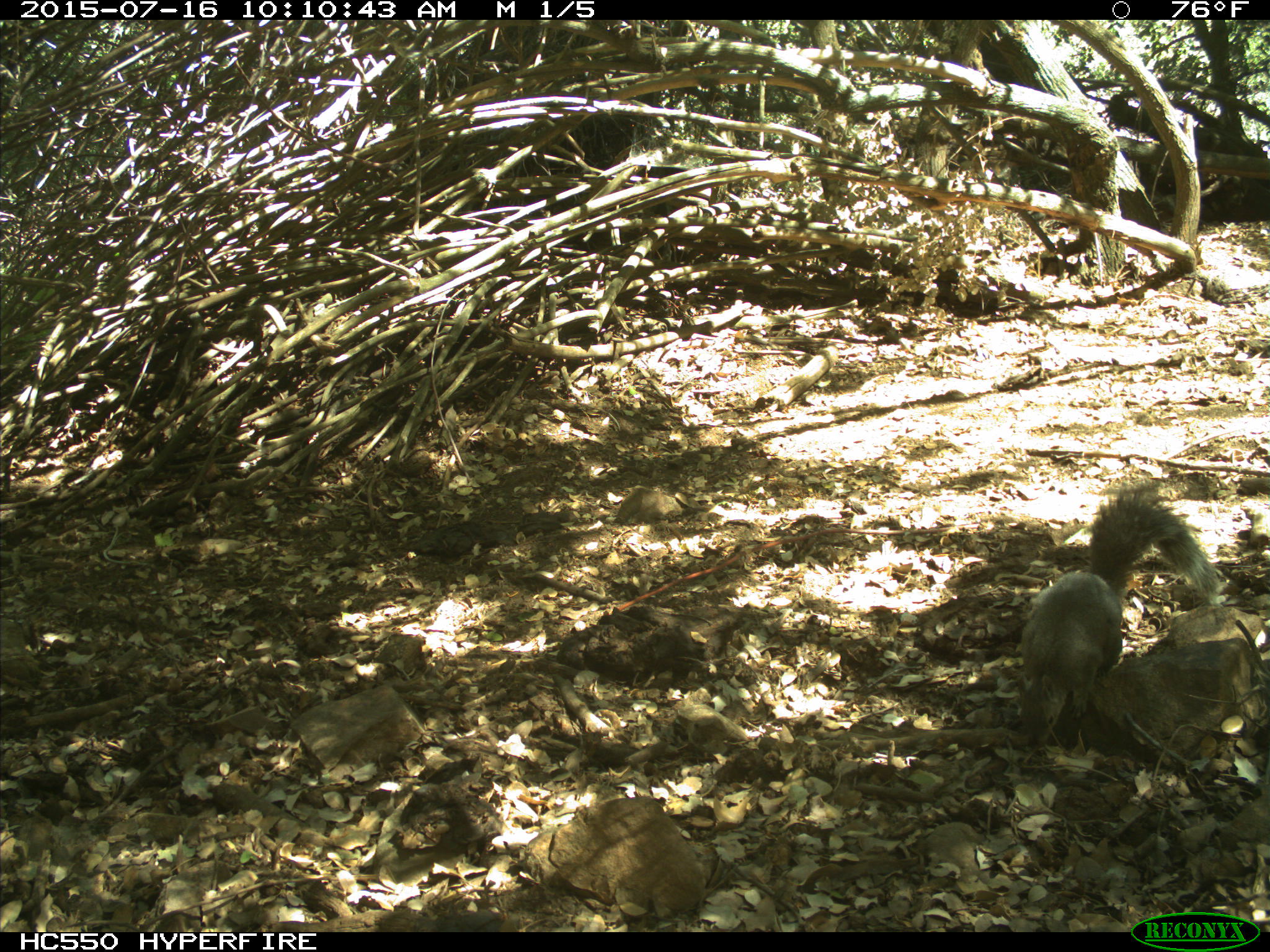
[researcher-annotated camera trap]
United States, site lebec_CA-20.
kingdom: Animalia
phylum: Chordata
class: Mammalia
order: Rodentia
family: Sciuridae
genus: Sciurus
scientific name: Sciurus carolinensis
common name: eastern gray squirrel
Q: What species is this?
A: Sciurus carolinensis (eastern gray squirrel).